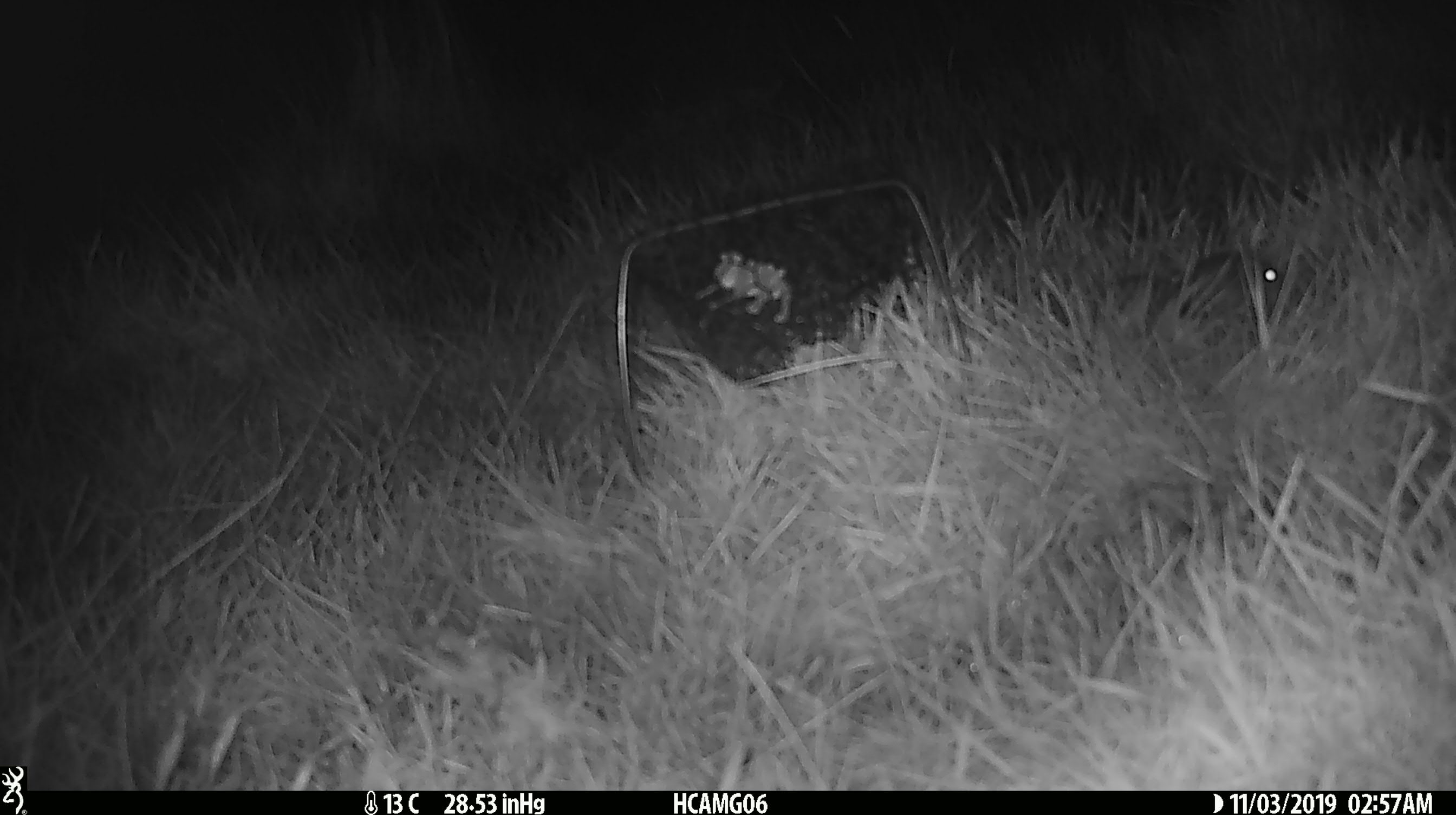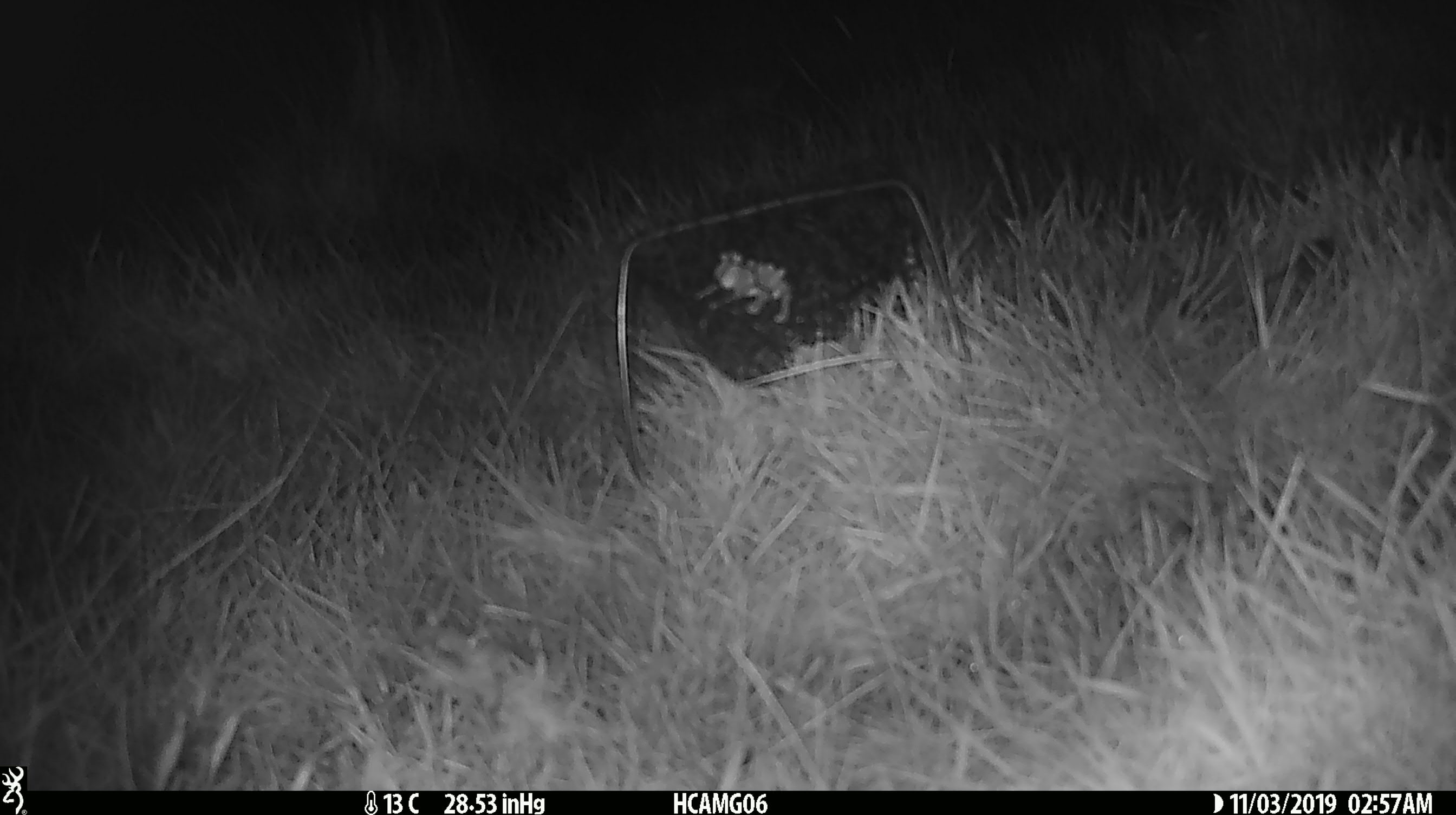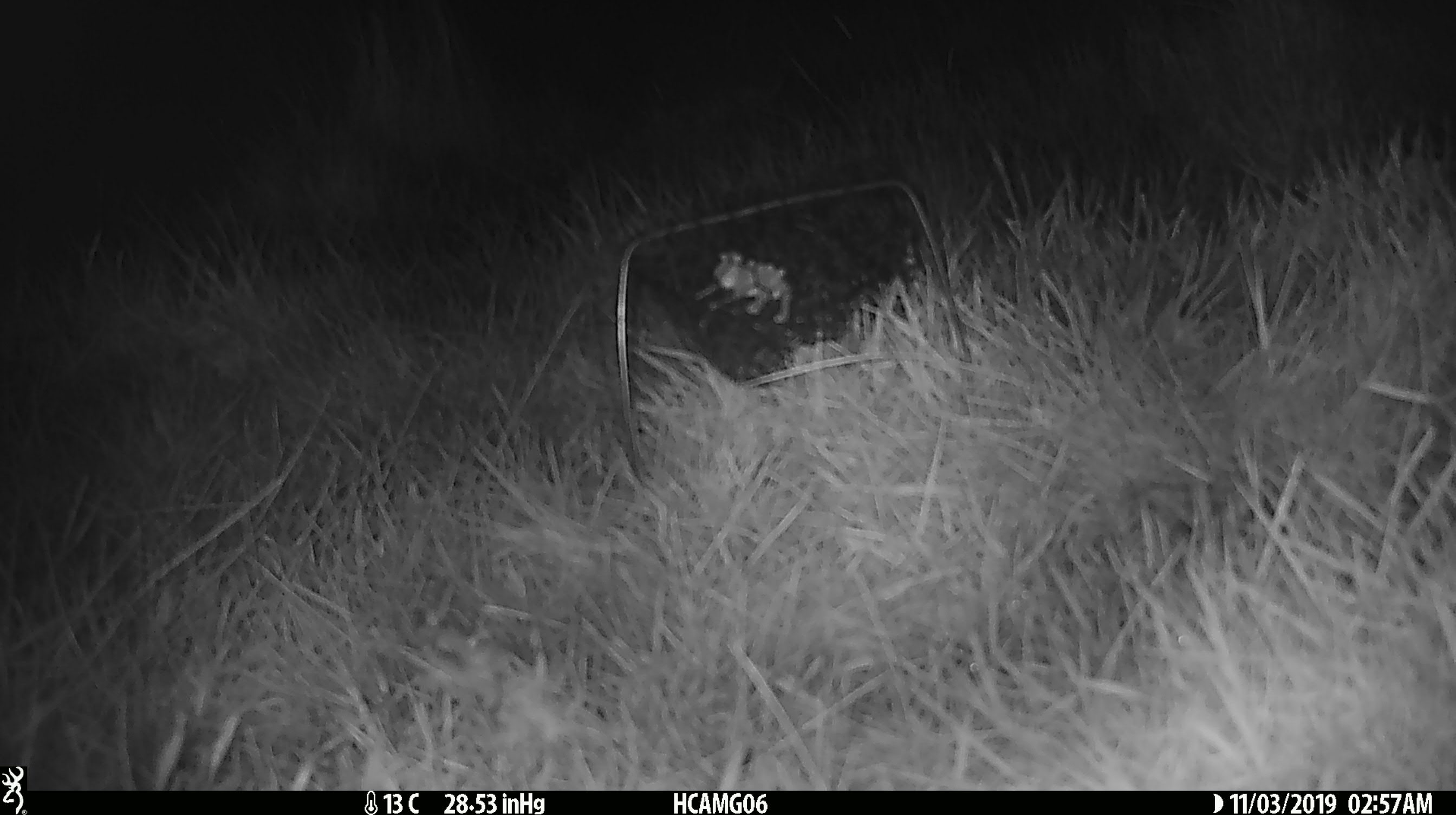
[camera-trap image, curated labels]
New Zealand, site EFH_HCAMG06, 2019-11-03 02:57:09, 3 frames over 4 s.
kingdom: Animalia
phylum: Chordata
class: Mammalia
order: Rodentia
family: Muridae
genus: Mus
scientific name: Mus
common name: mouse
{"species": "mouse (Mus)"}